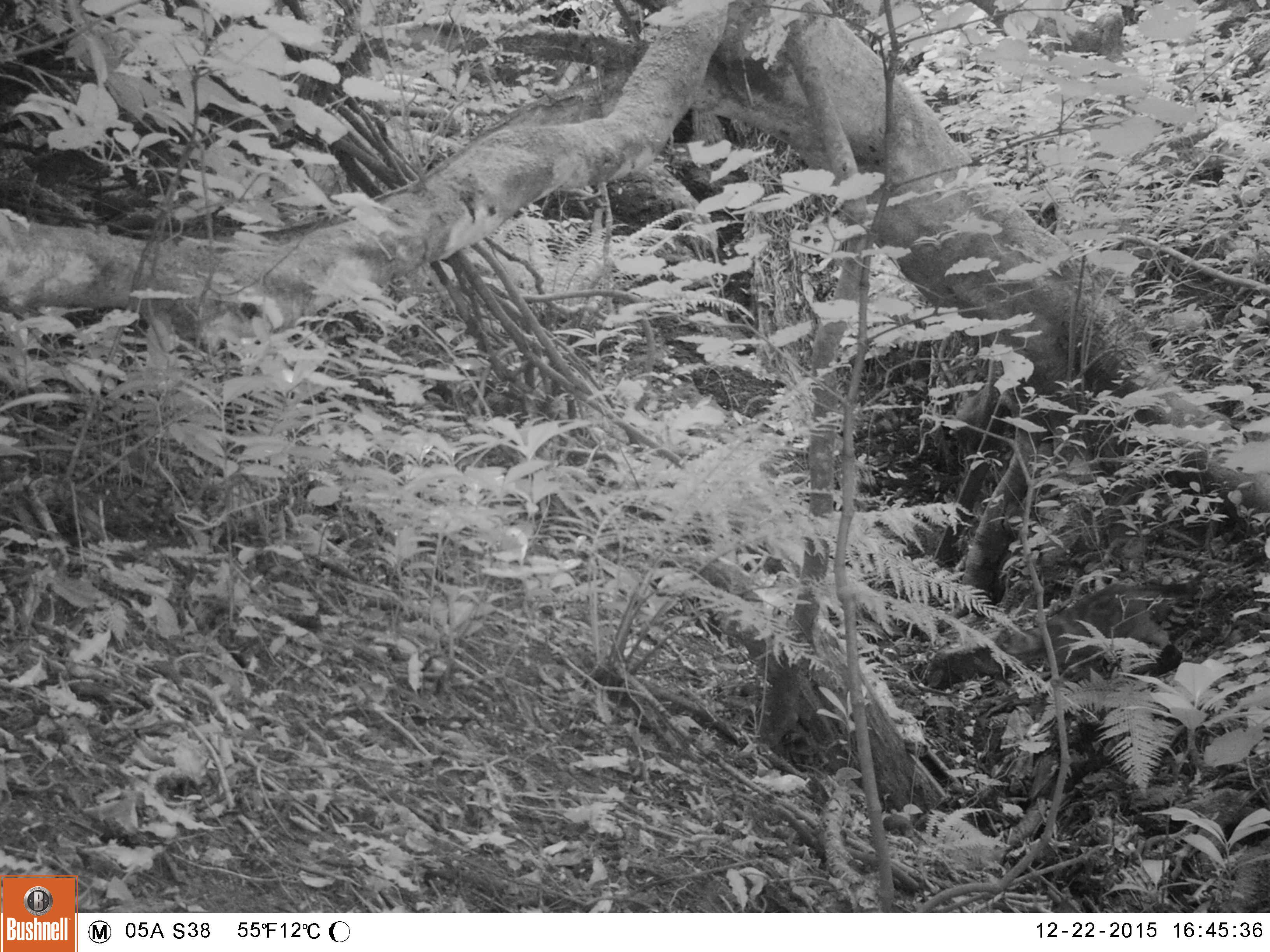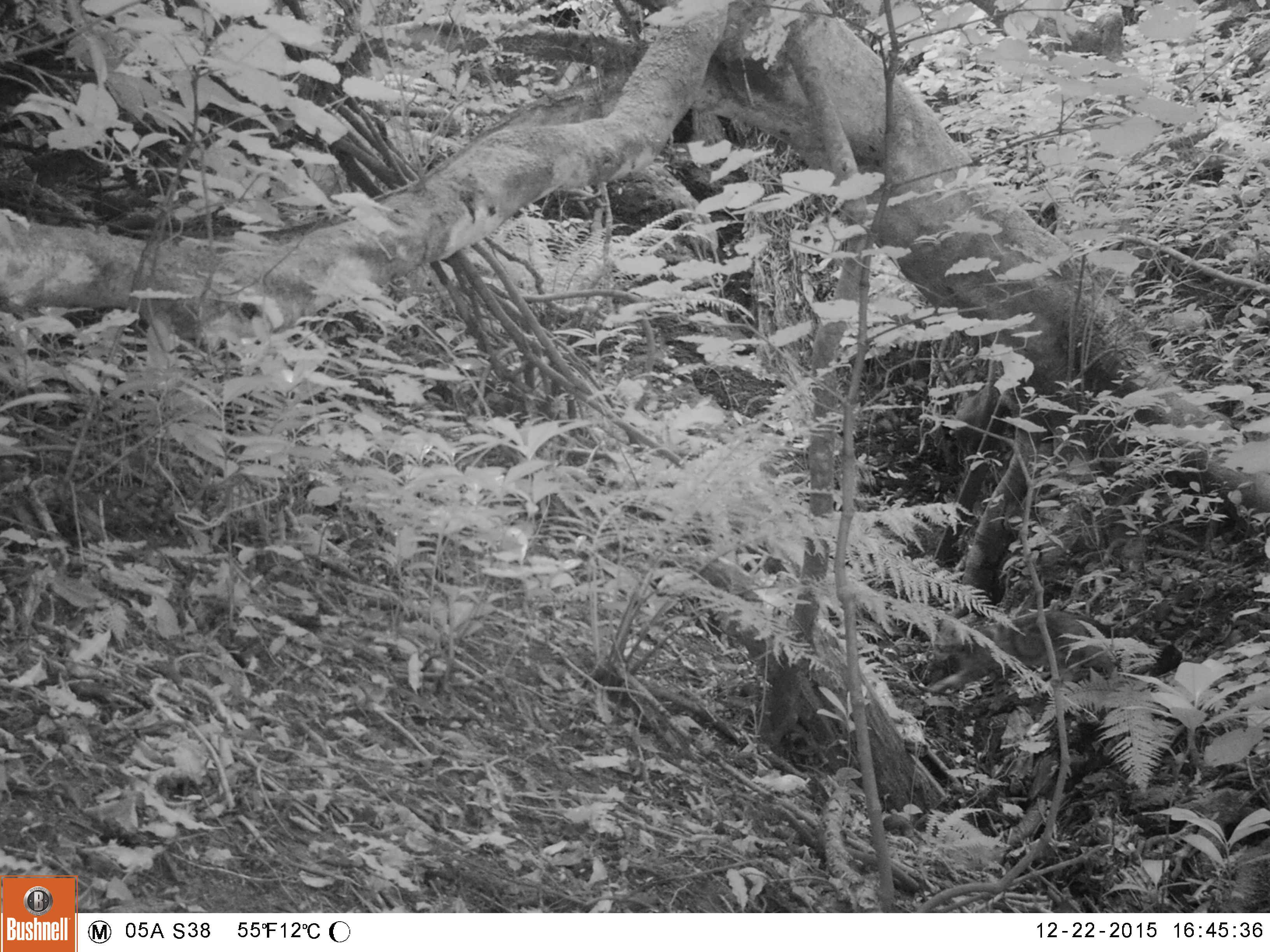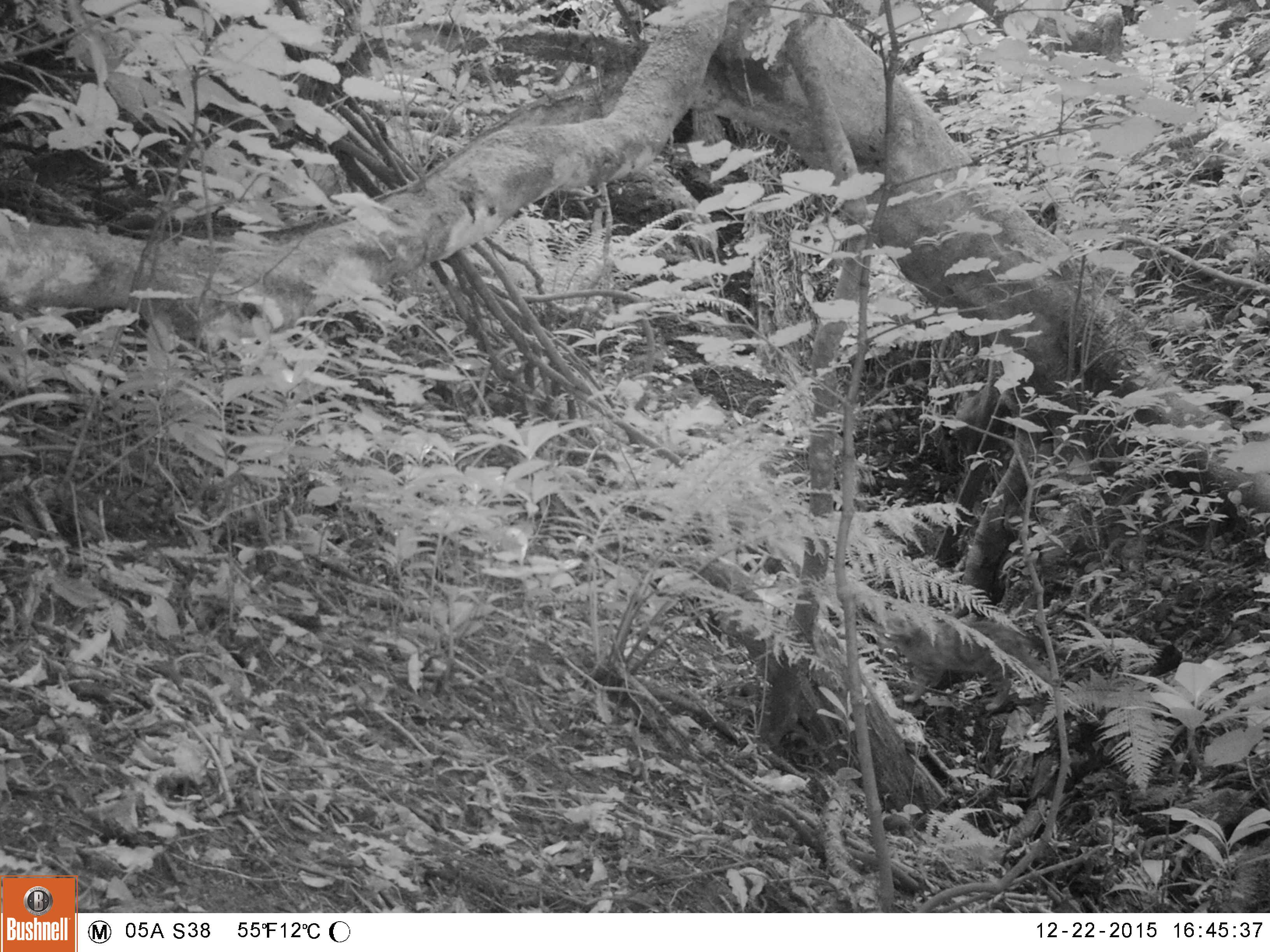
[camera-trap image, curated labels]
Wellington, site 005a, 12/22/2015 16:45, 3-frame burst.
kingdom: Animalia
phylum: Chordata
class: Mammalia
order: Carnivora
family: Felidae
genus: Felis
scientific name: Felis catus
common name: cat